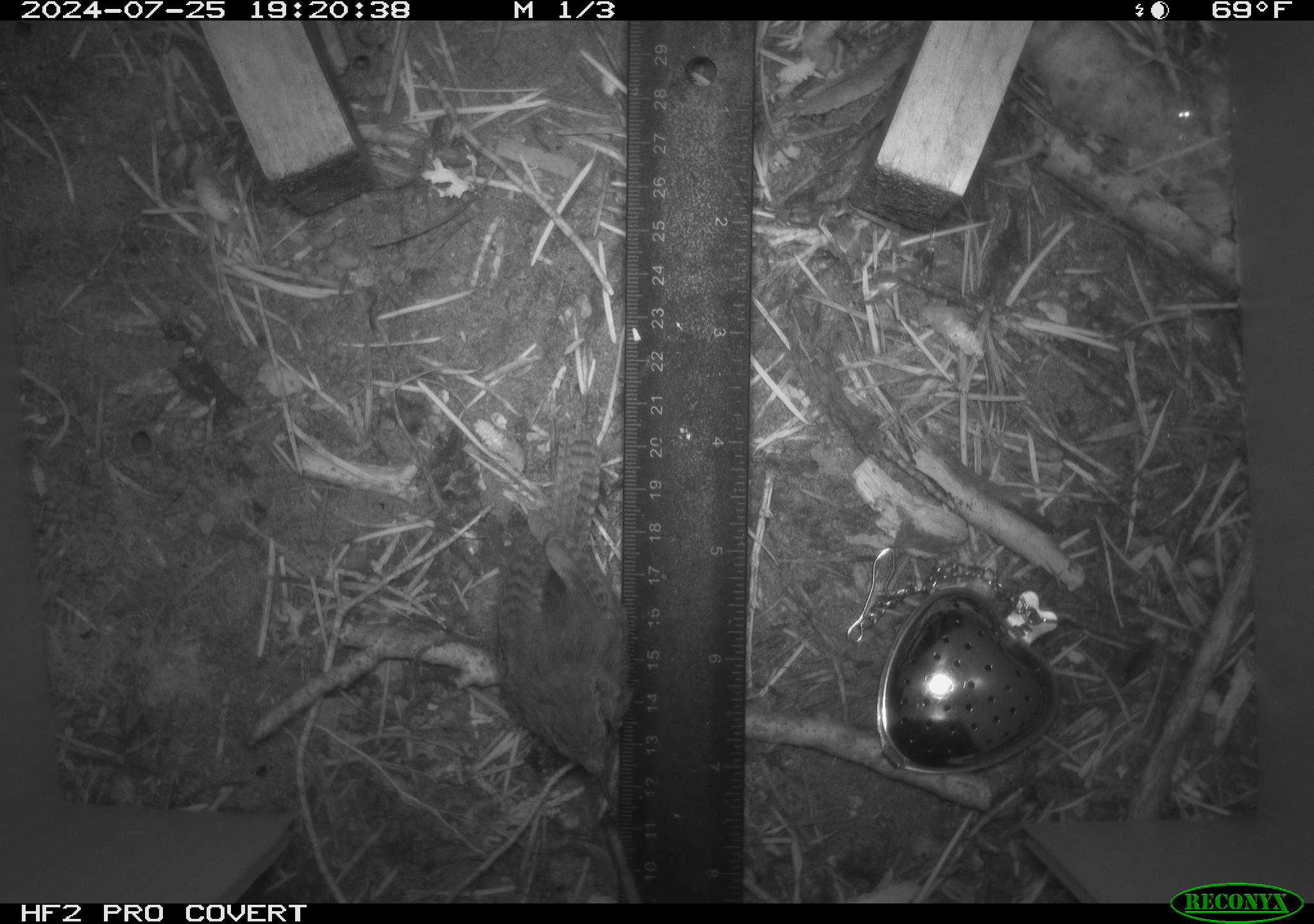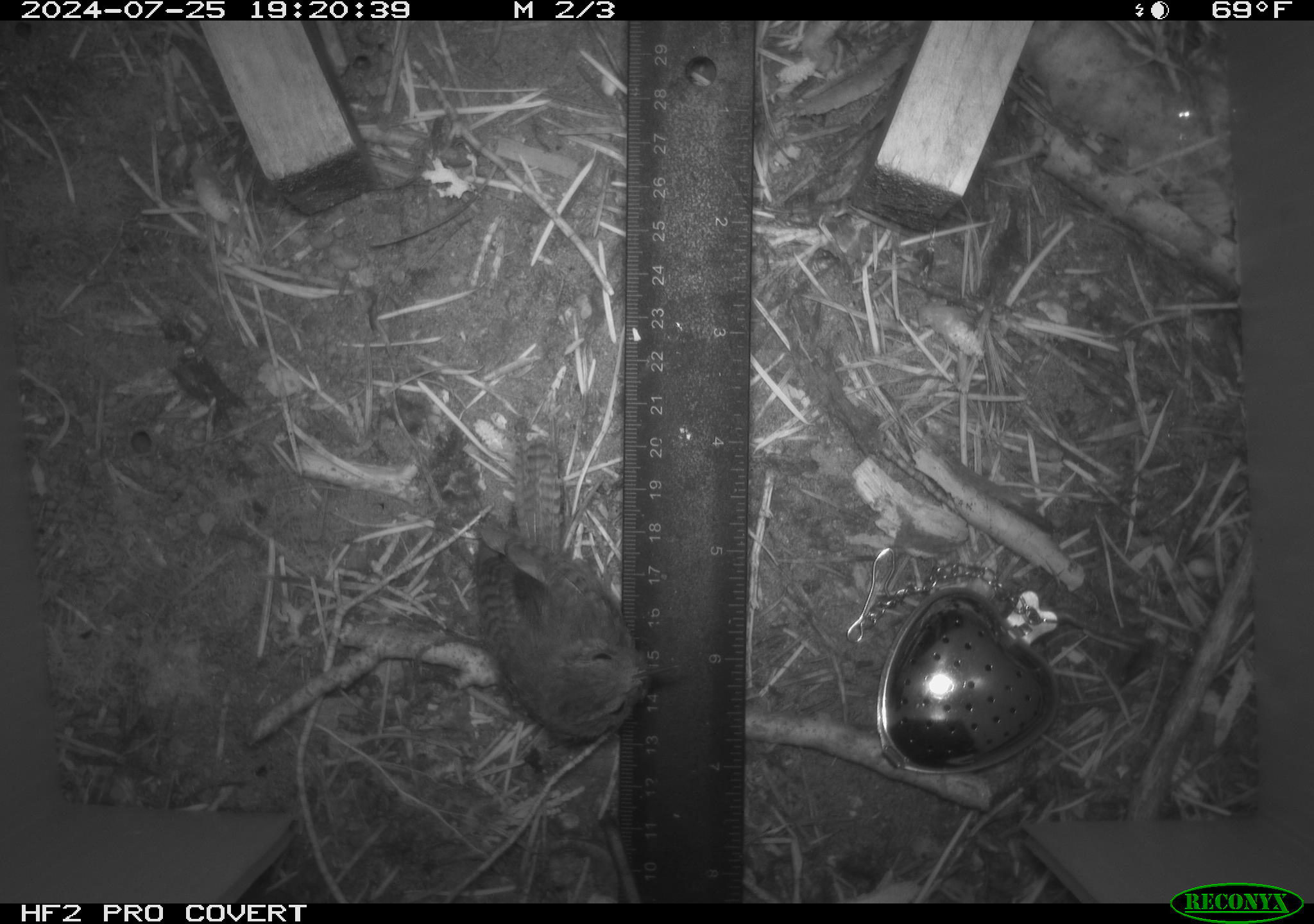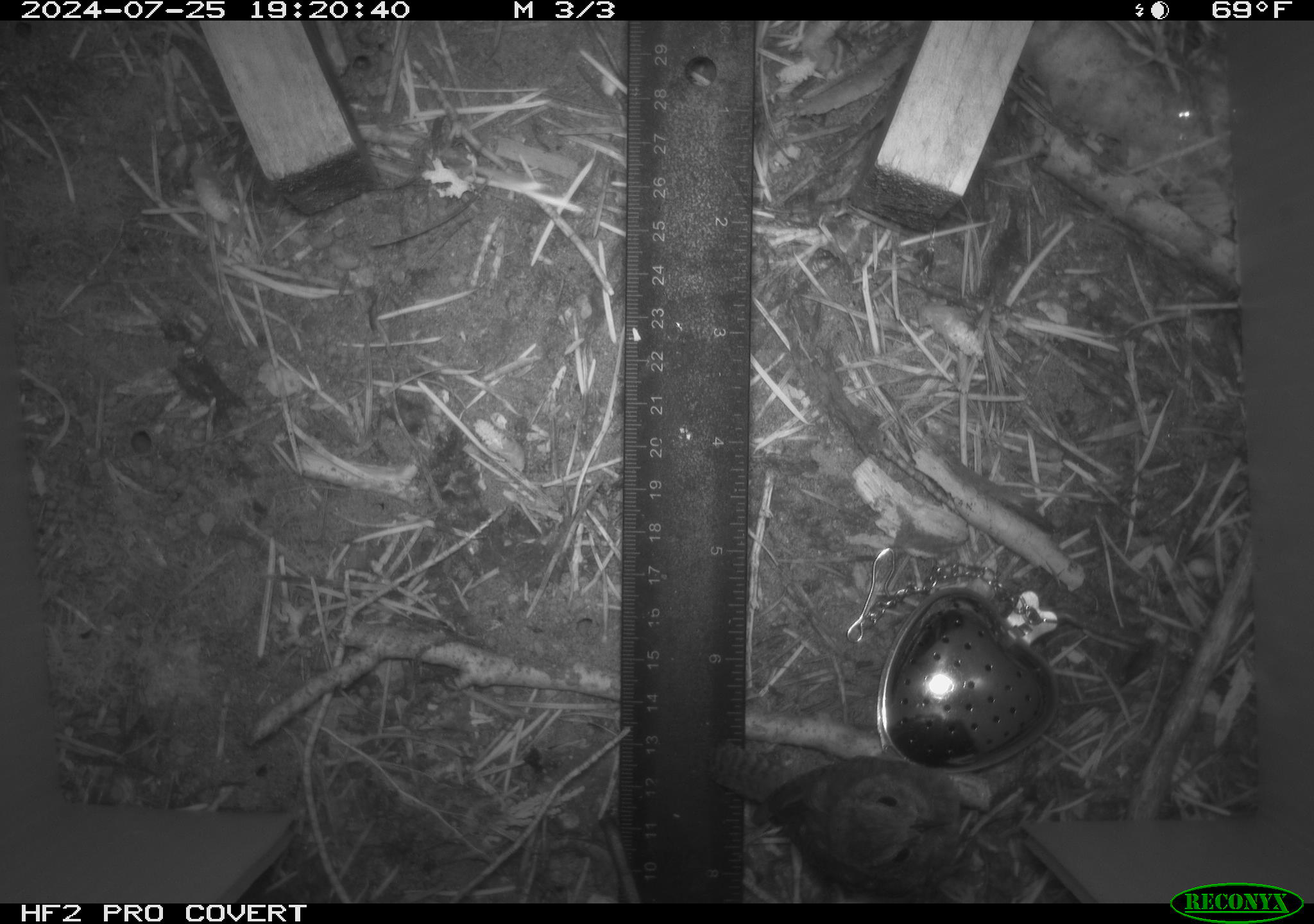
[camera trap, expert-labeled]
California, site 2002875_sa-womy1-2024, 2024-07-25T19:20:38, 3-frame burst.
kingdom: Animalia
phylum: Chordata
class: Aves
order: Passeriformes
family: Troglodytidae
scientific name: Troglodytidae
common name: wren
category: troglodytidae family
Troglodytidae family (wren) (Troglodytidae).